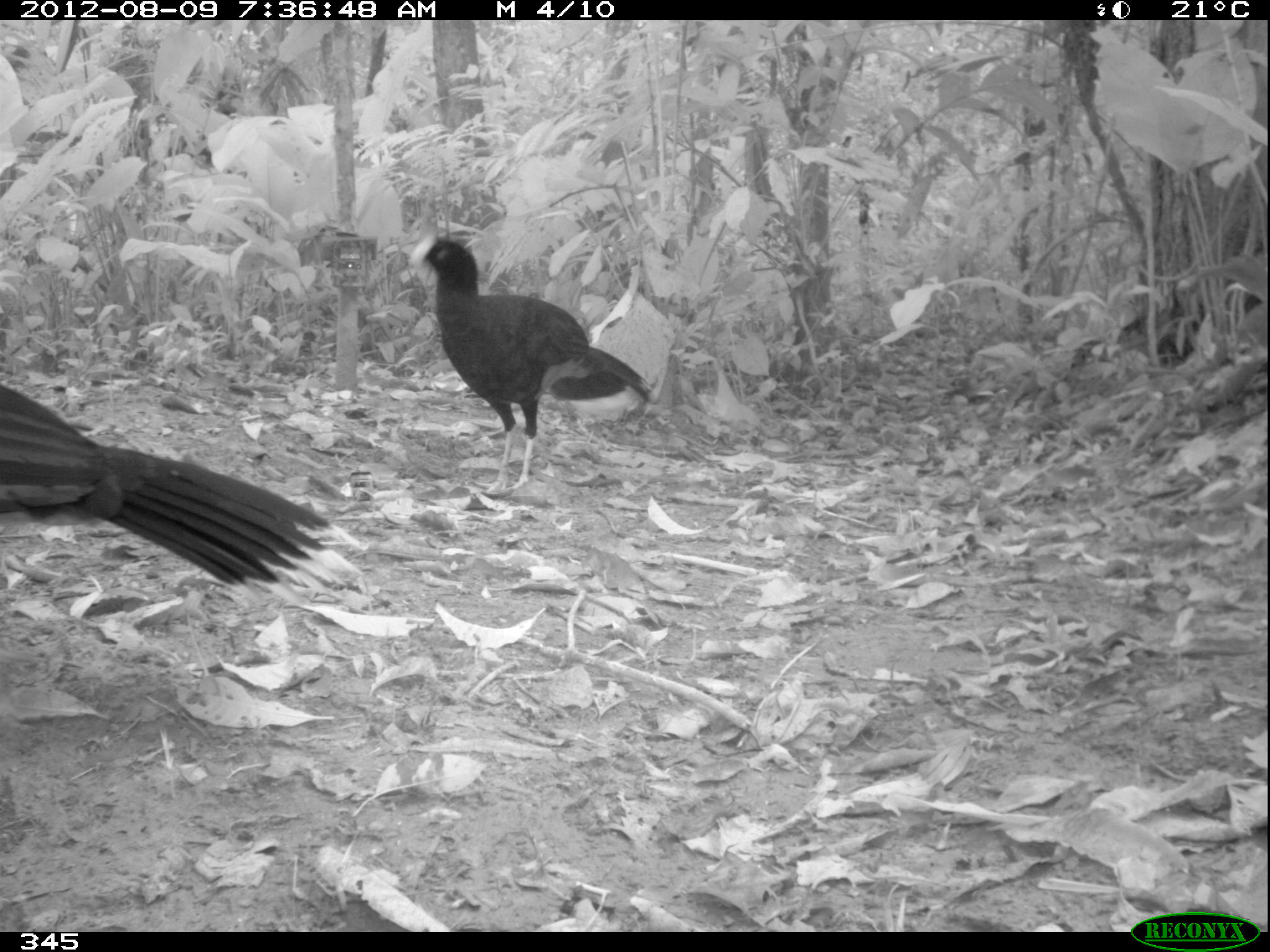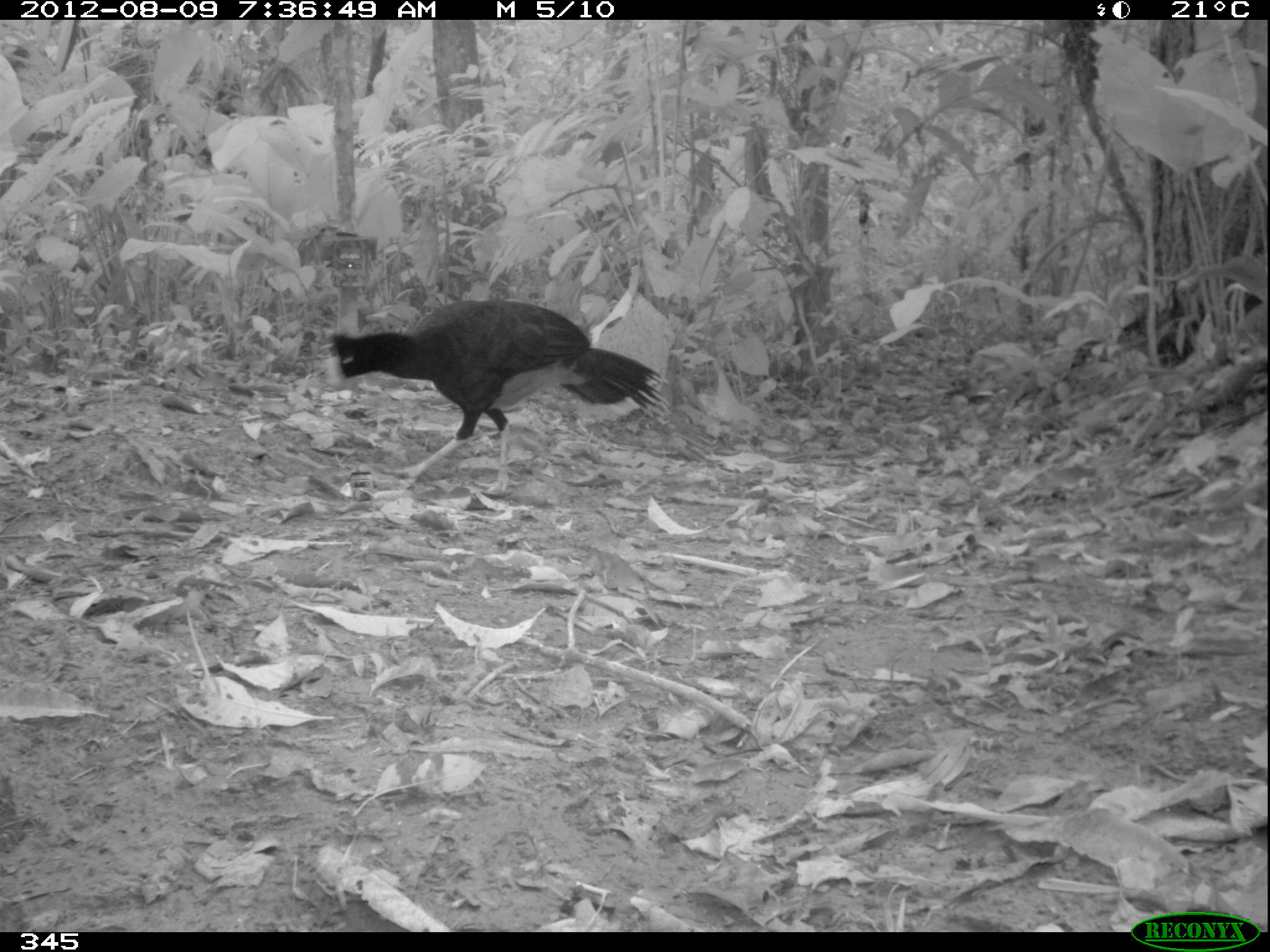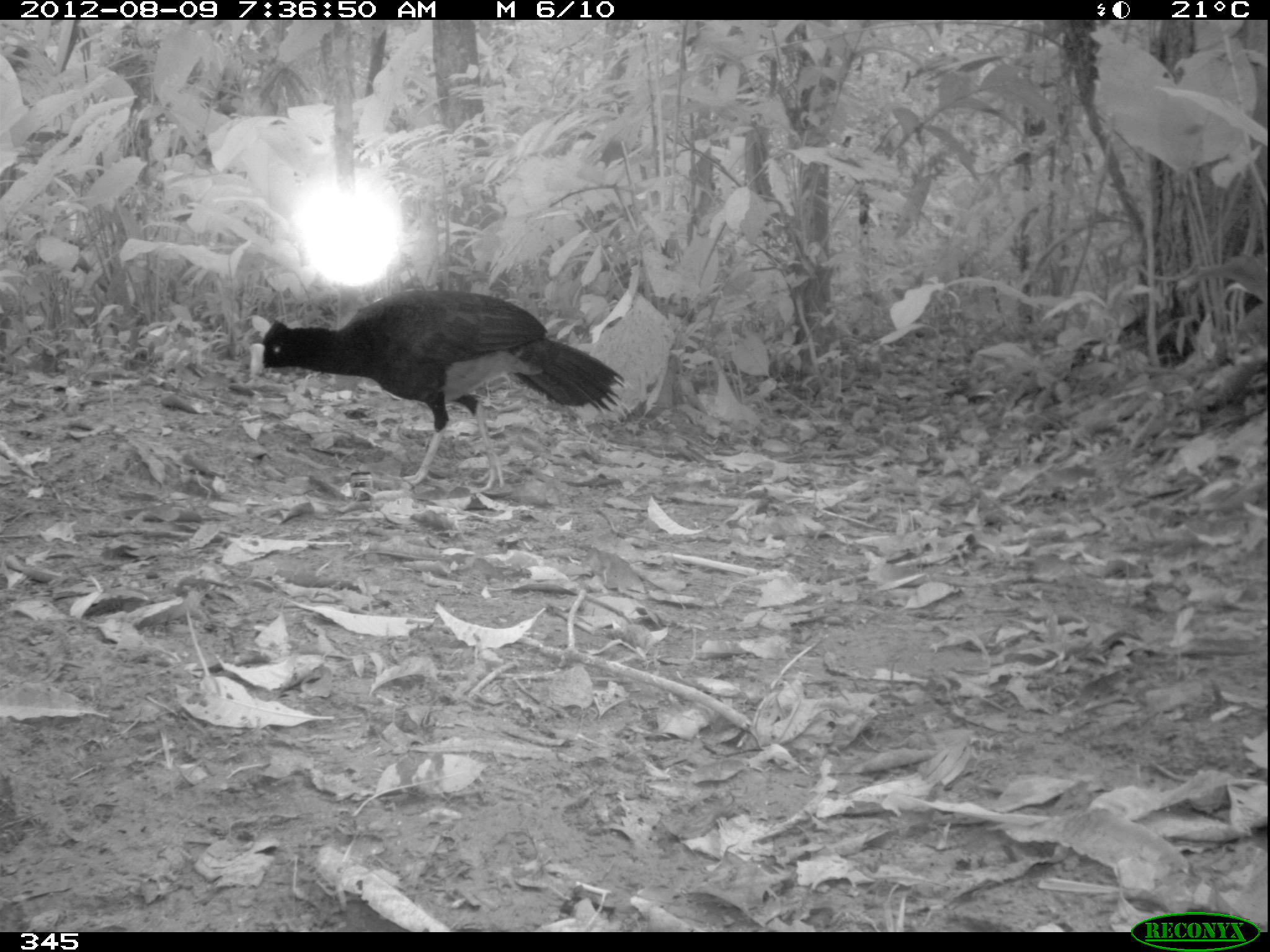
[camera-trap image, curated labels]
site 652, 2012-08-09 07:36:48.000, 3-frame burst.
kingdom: Animalia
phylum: Chordata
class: Aves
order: Galliformes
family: Cracidae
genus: Mitu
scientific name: Mitu tuberosum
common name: razor-billed curassow